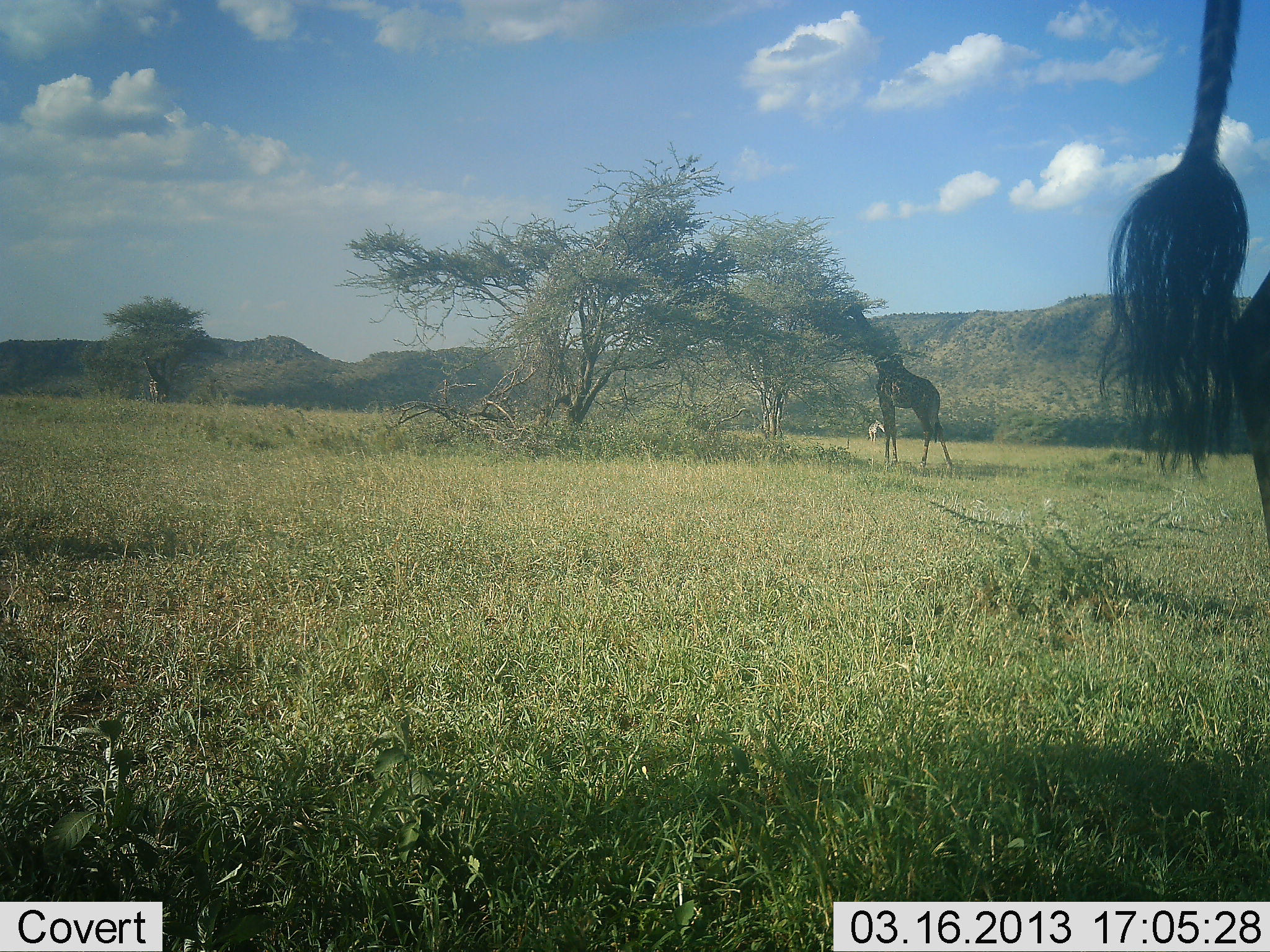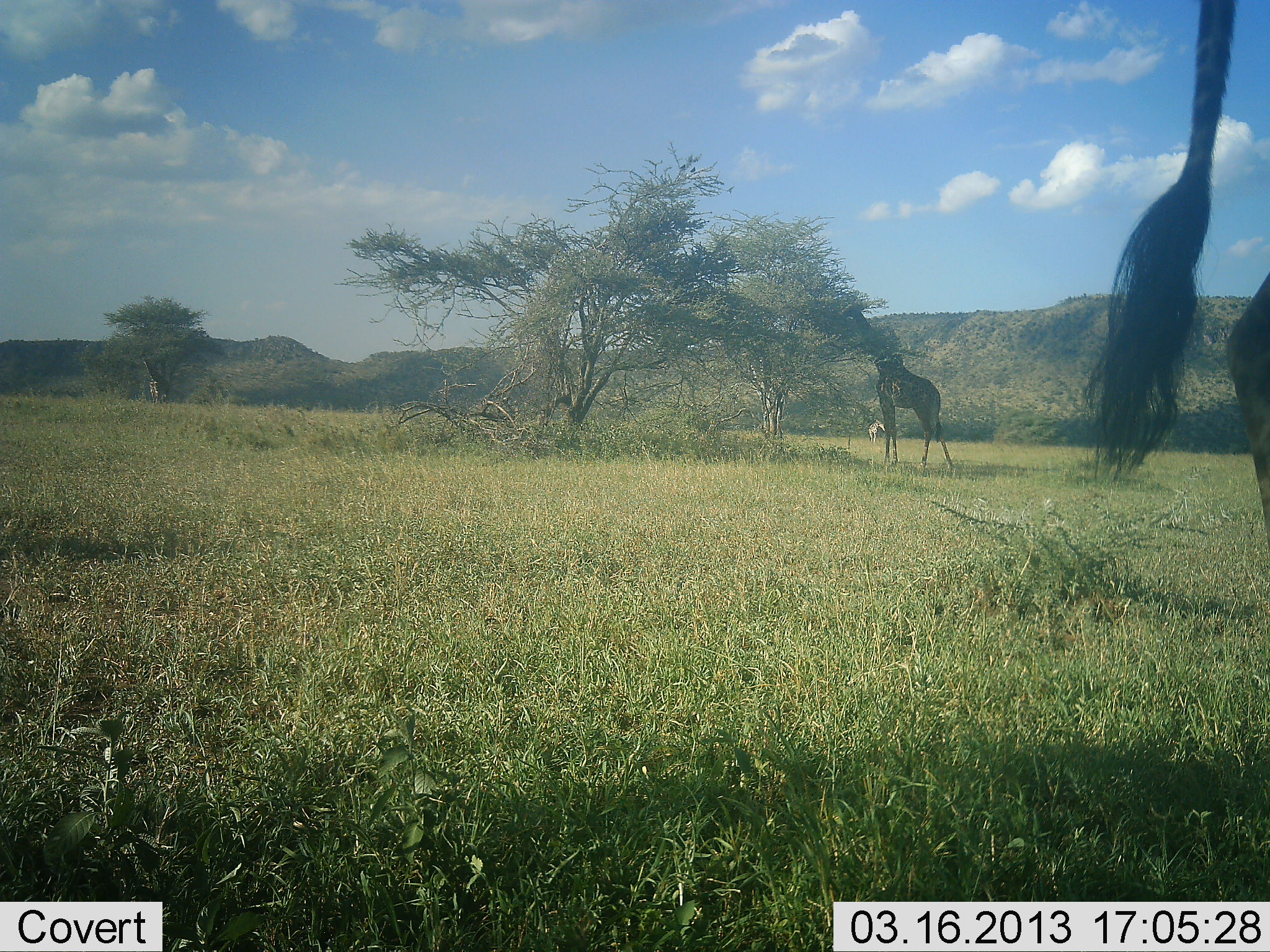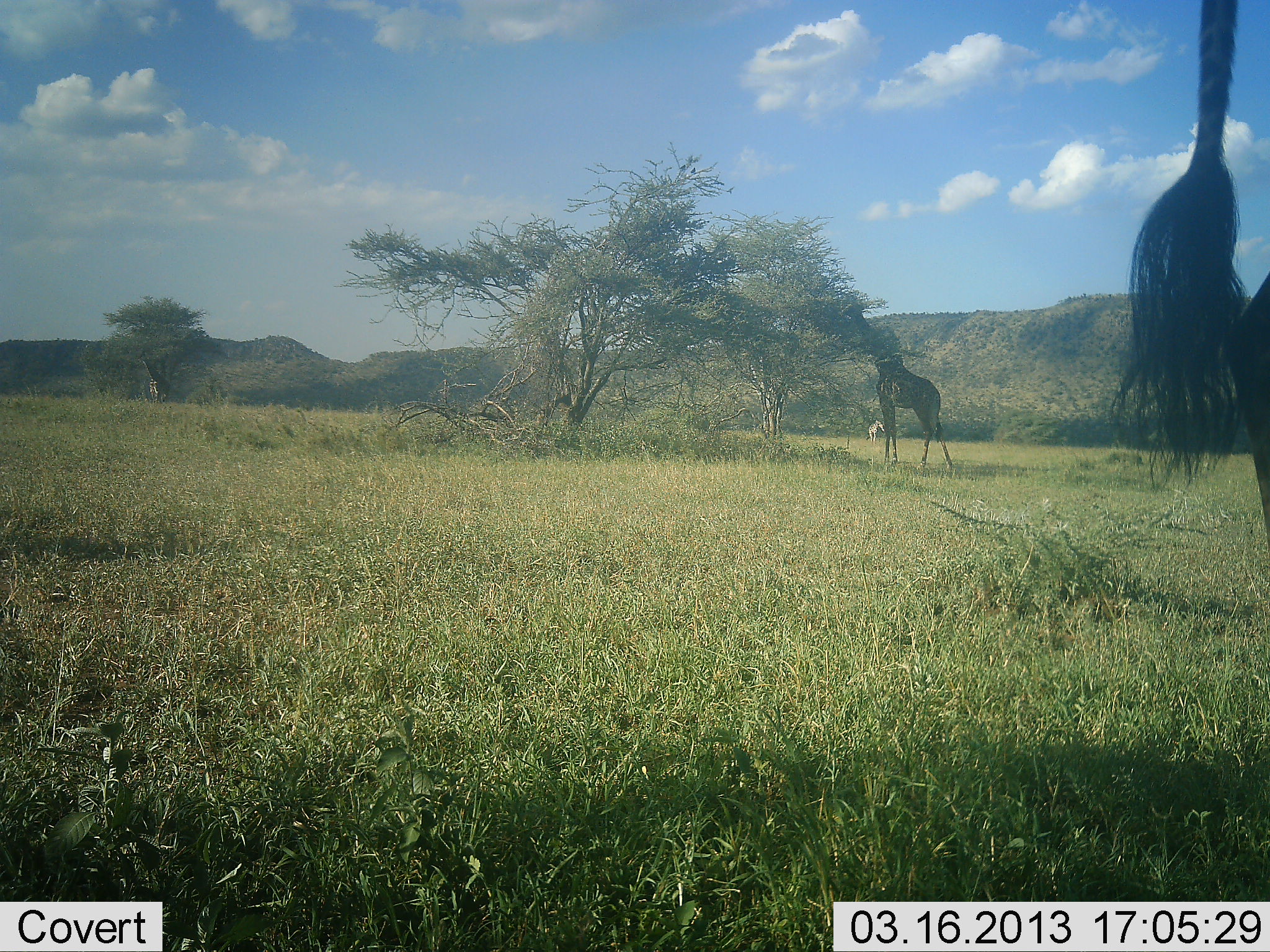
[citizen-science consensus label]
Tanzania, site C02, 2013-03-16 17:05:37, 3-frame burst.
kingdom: Animalia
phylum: Chordata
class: Mammalia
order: Artiodactyla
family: Giraffidae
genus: Giraffa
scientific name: Giraffa camelopardalis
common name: giraffe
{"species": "giraffe (Giraffa camelopardalis)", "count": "2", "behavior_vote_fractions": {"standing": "60%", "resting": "5%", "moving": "0%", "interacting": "0%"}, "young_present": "0%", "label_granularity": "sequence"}